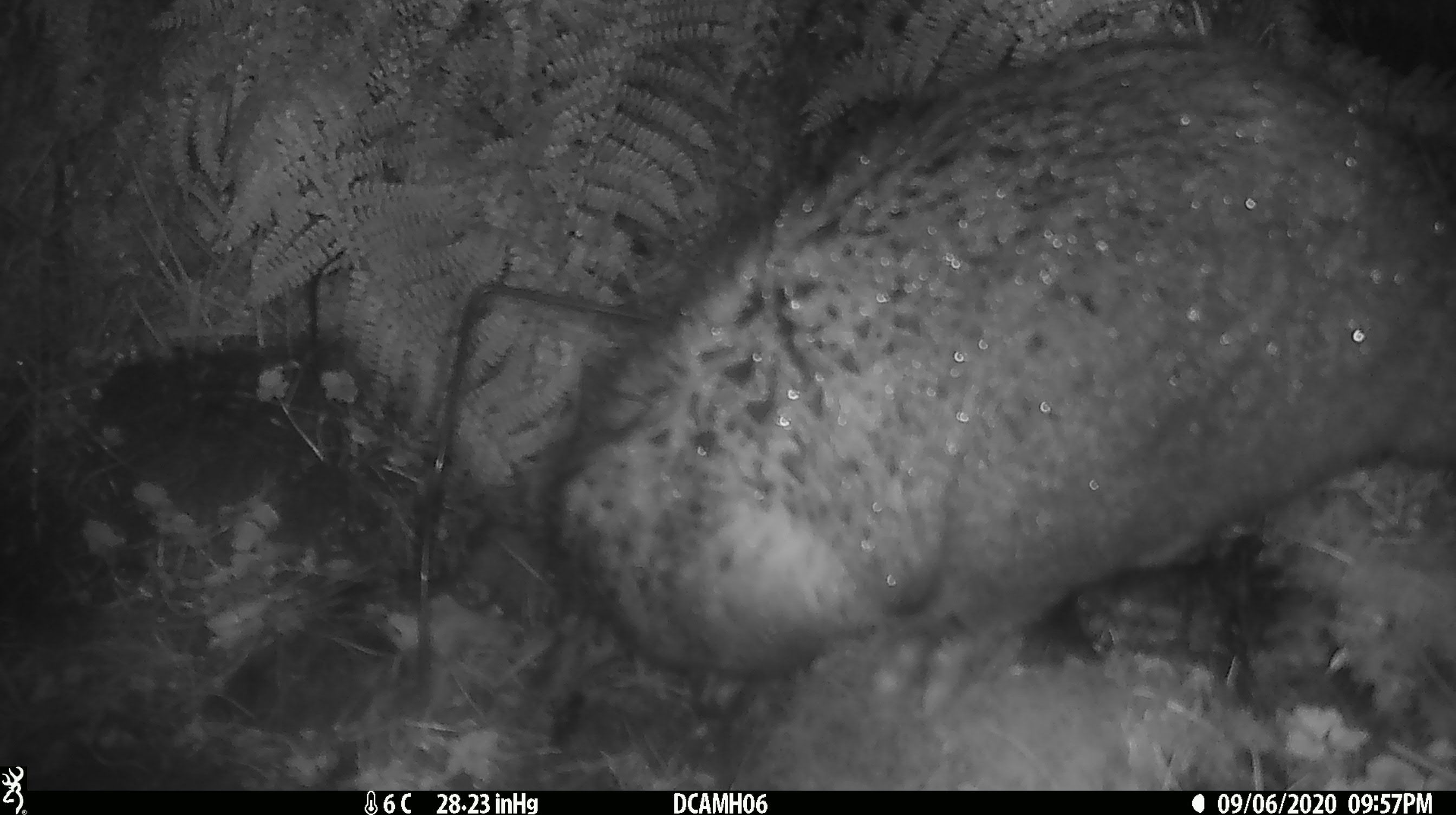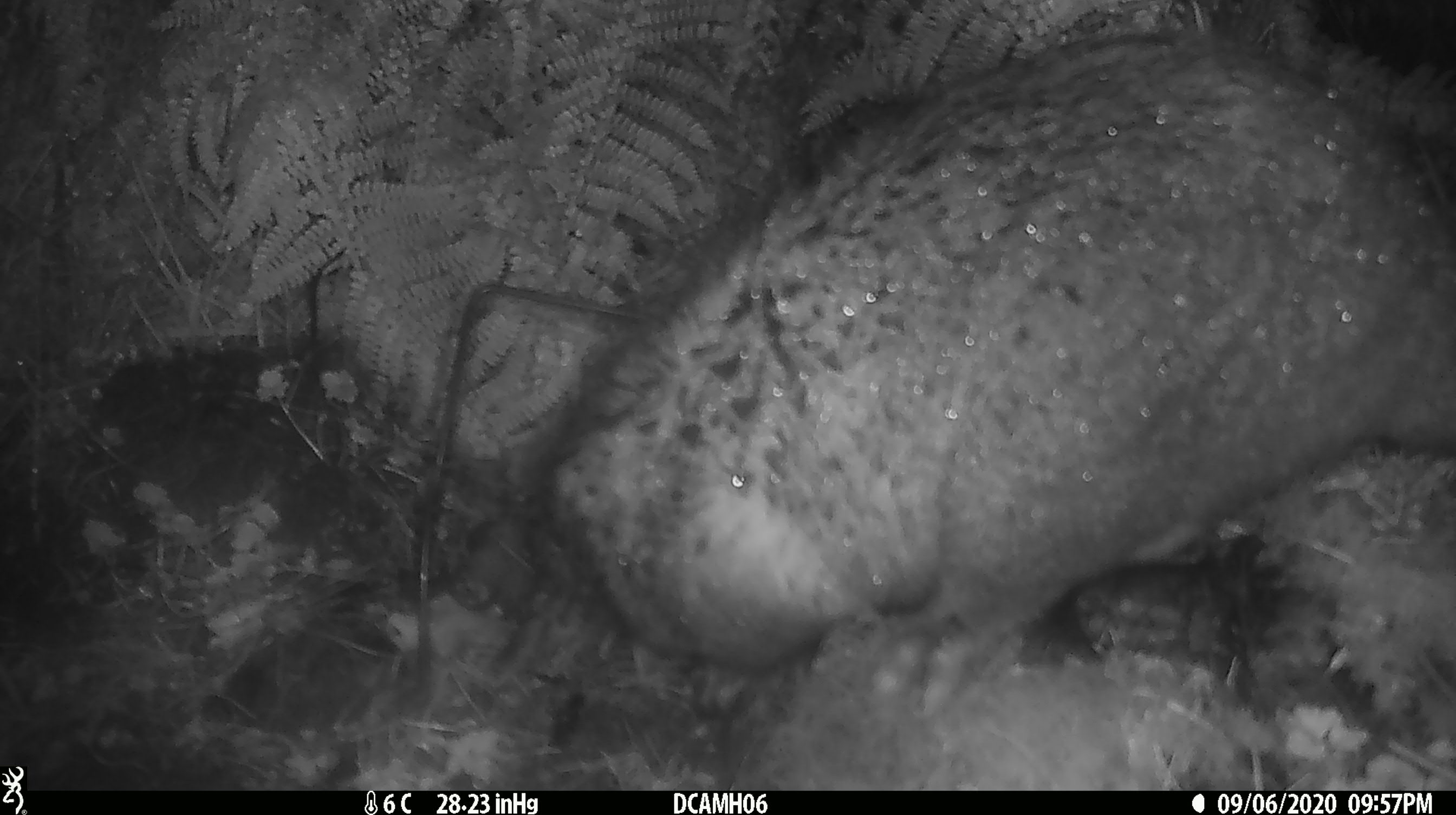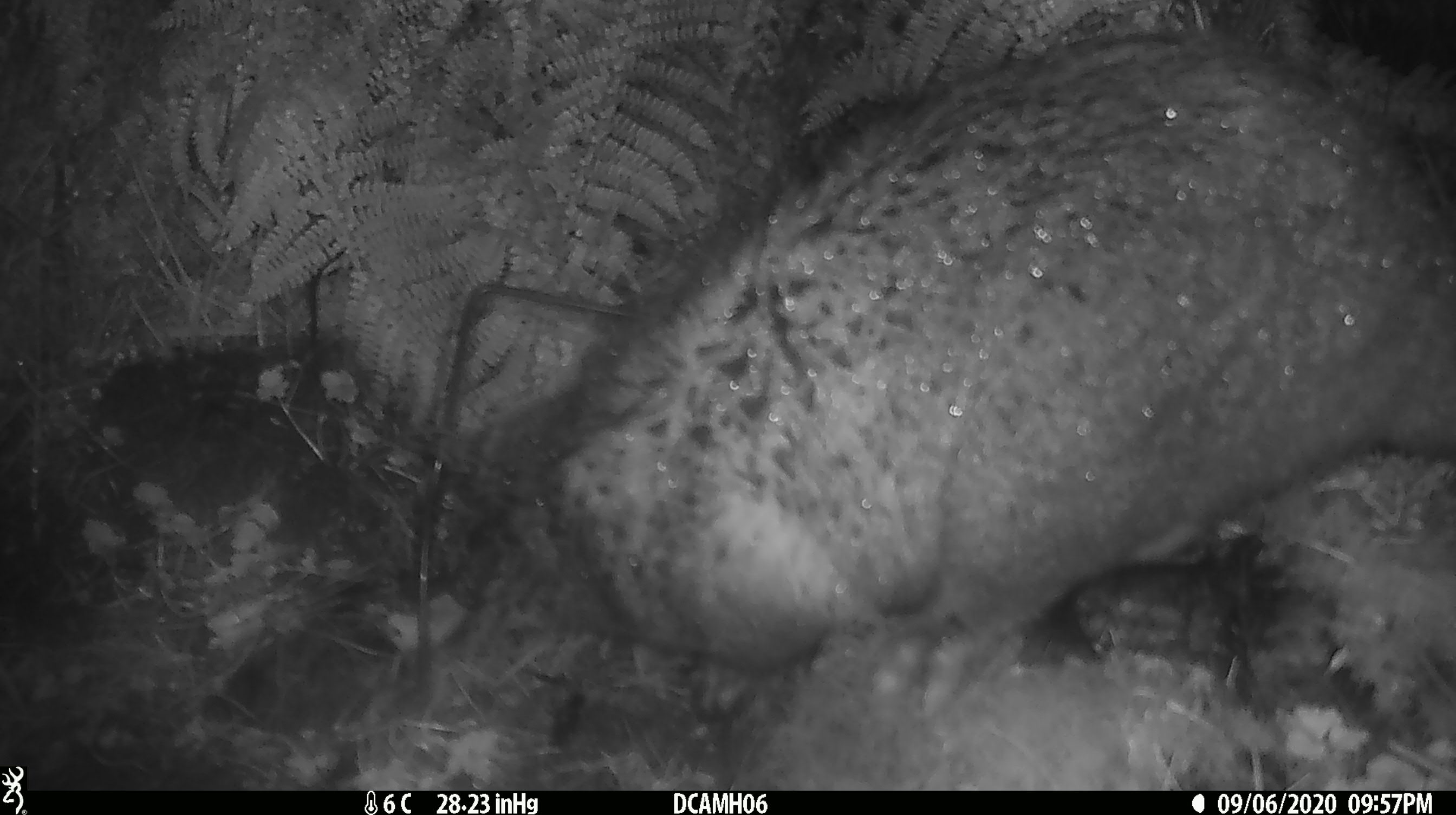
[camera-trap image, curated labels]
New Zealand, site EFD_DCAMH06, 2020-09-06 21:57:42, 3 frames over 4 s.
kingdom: Animalia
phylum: Chordata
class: Mammalia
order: Diprotodontia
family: Phalangeridae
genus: Trichosurus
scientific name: Trichosurus vulpecula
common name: common brushtail possum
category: possum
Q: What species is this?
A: Possum (common brushtail possum) (Trichosurus vulpecula).